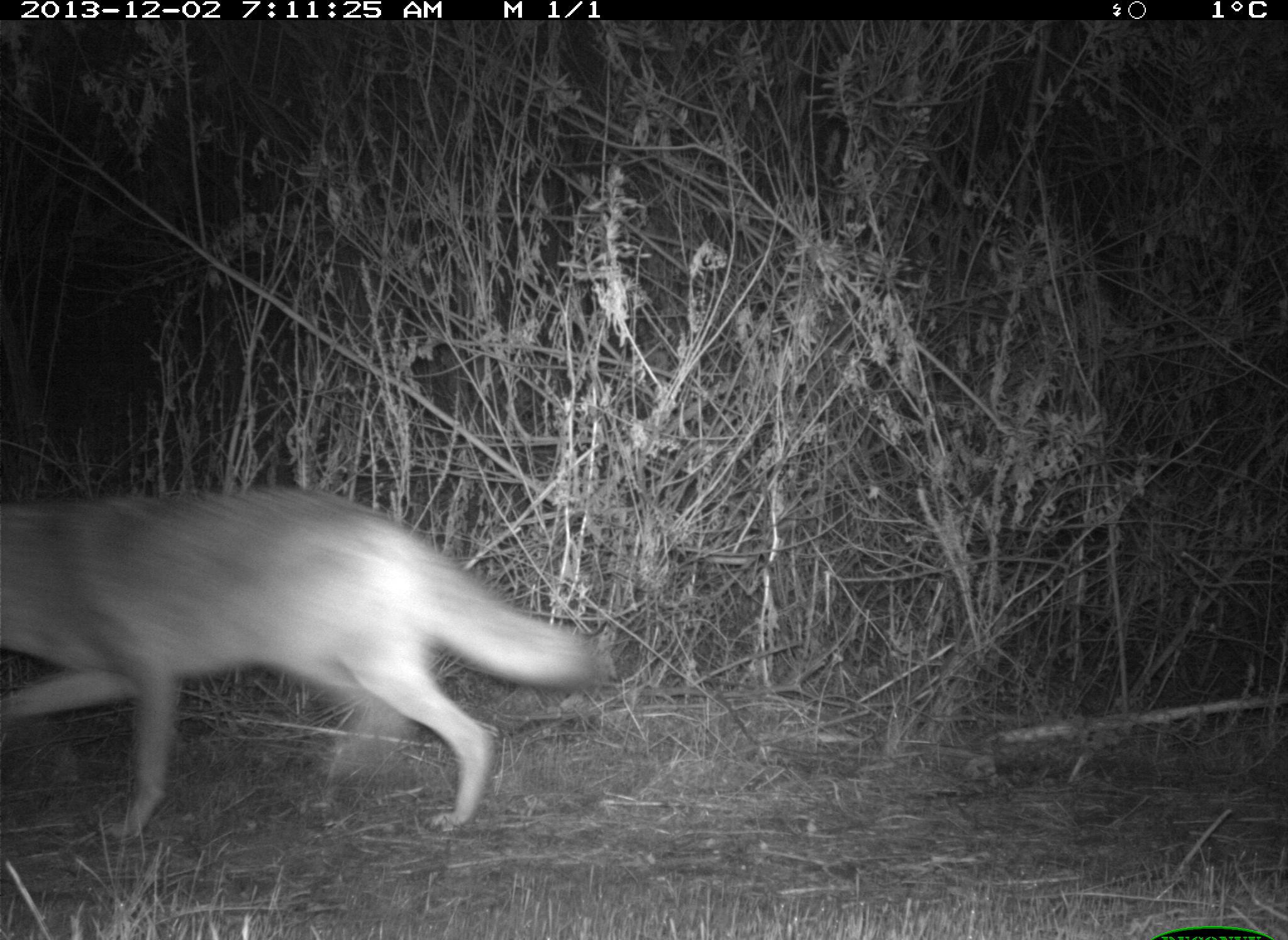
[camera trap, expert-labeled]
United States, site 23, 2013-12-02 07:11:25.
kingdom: Animalia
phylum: Chordata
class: Mammalia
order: Carnivora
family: Canidae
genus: Canis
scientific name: Canis latrans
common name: coyote